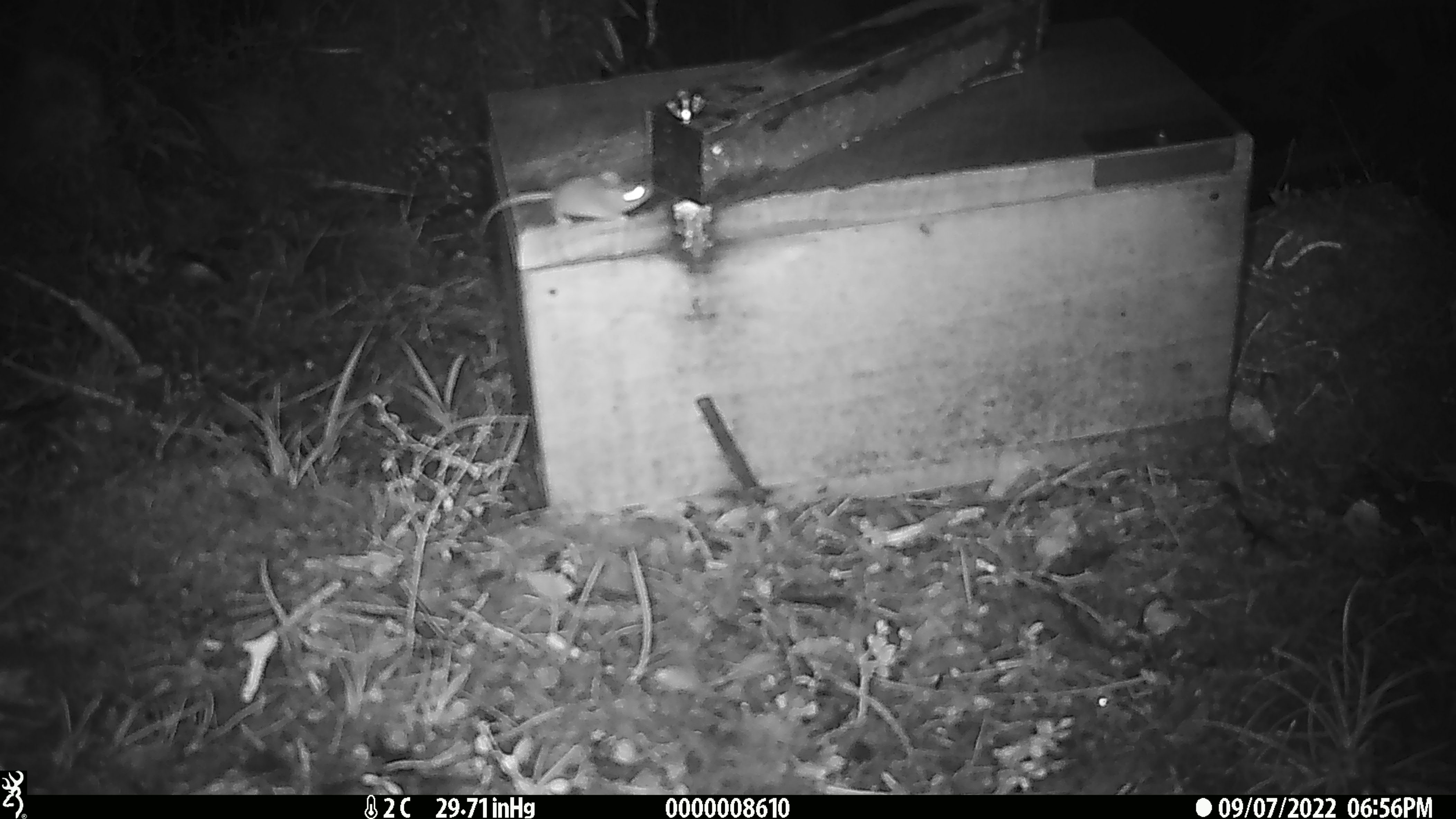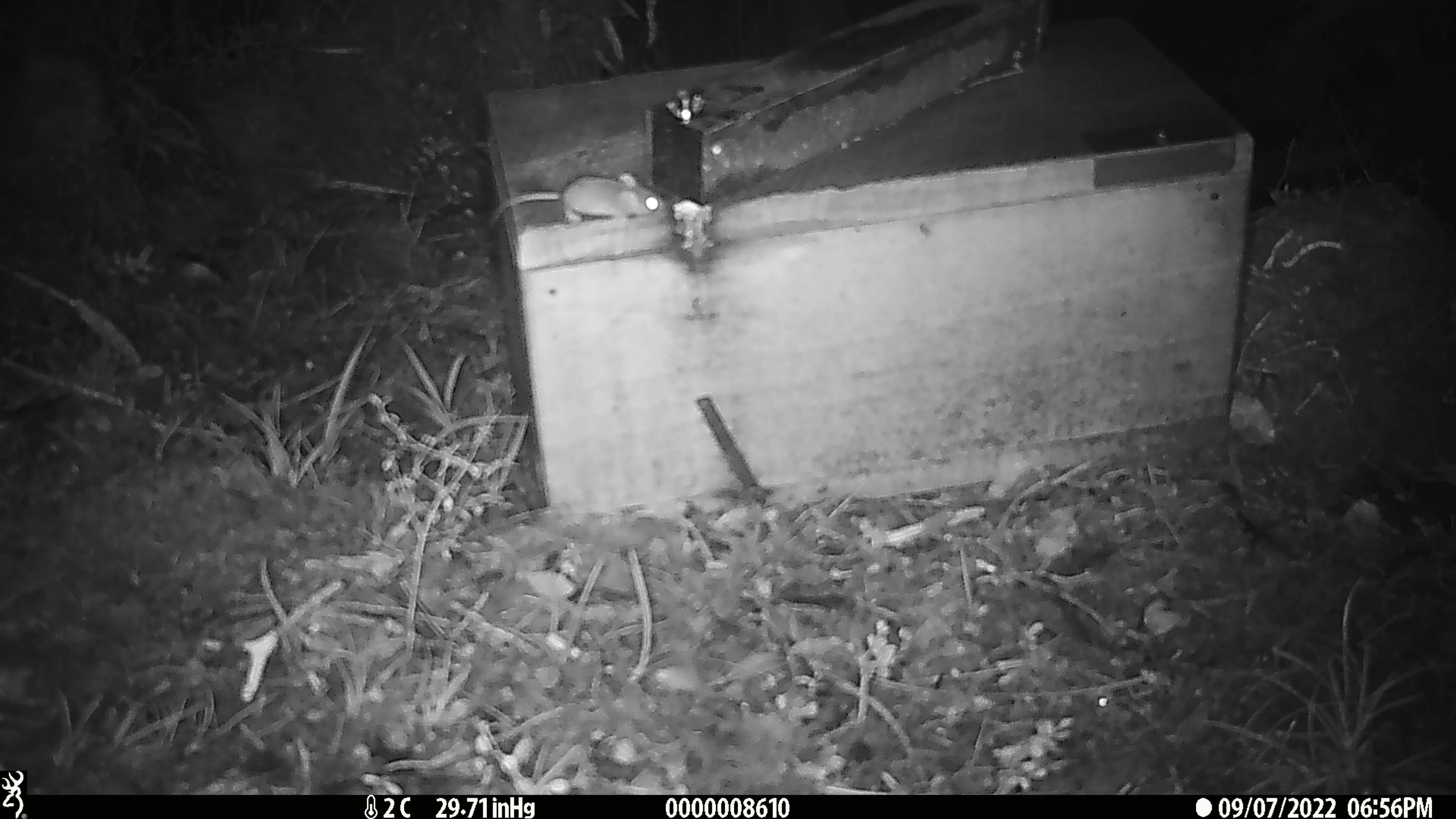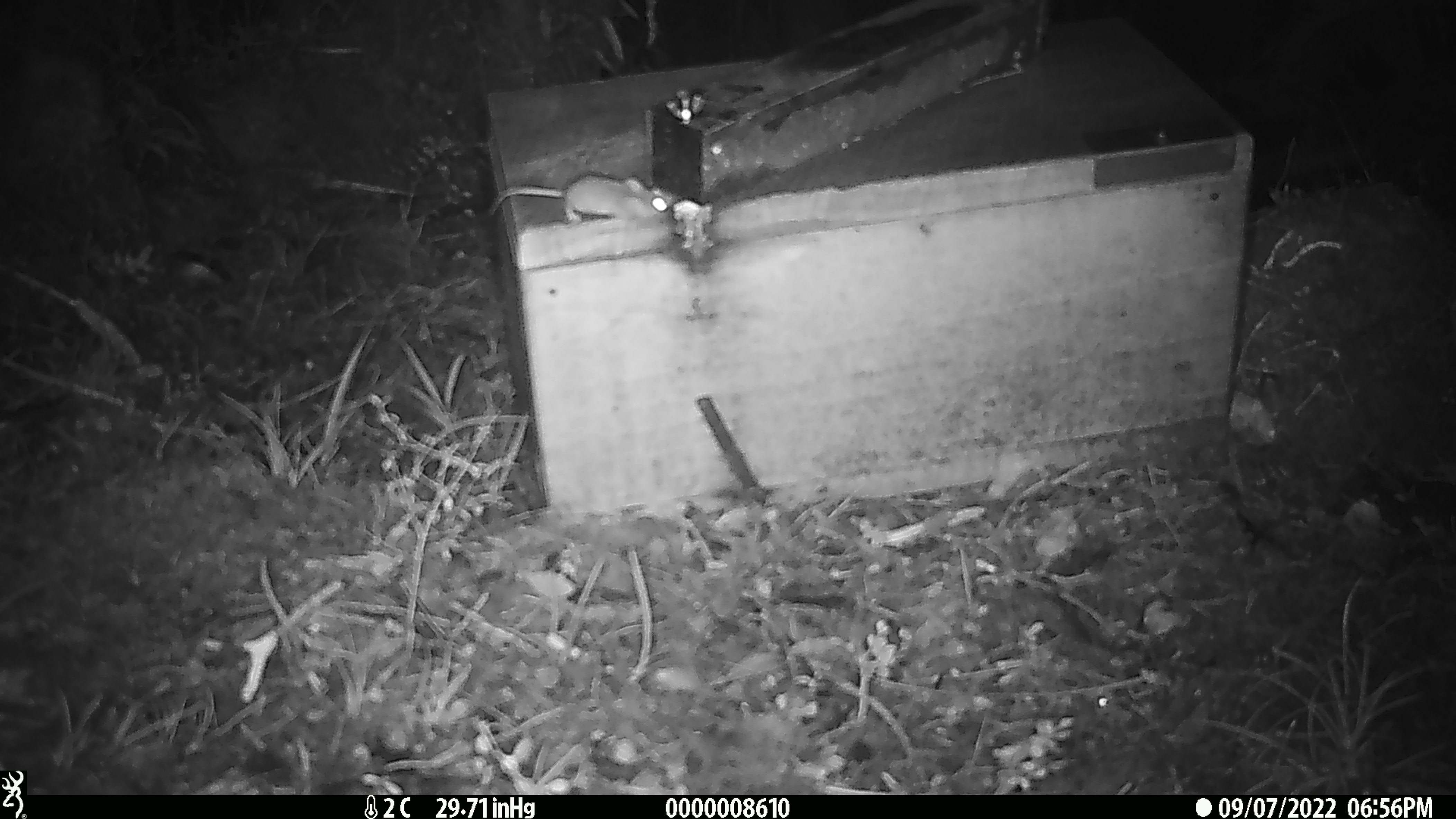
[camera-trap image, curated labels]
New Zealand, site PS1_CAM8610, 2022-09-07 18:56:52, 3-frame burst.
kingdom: Animalia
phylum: Chordata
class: Mammalia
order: Rodentia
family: Muridae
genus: Mus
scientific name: Mus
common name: mouse